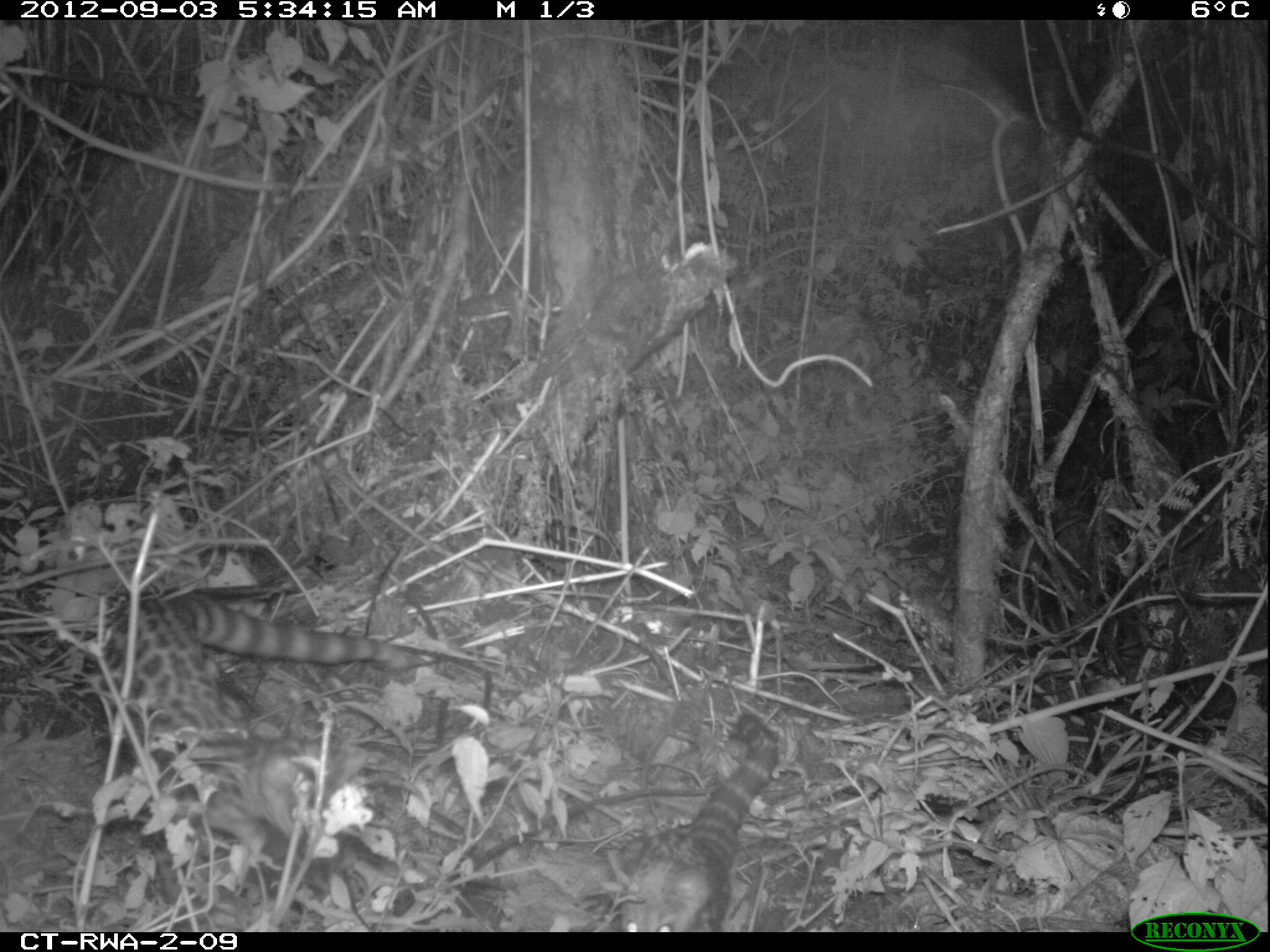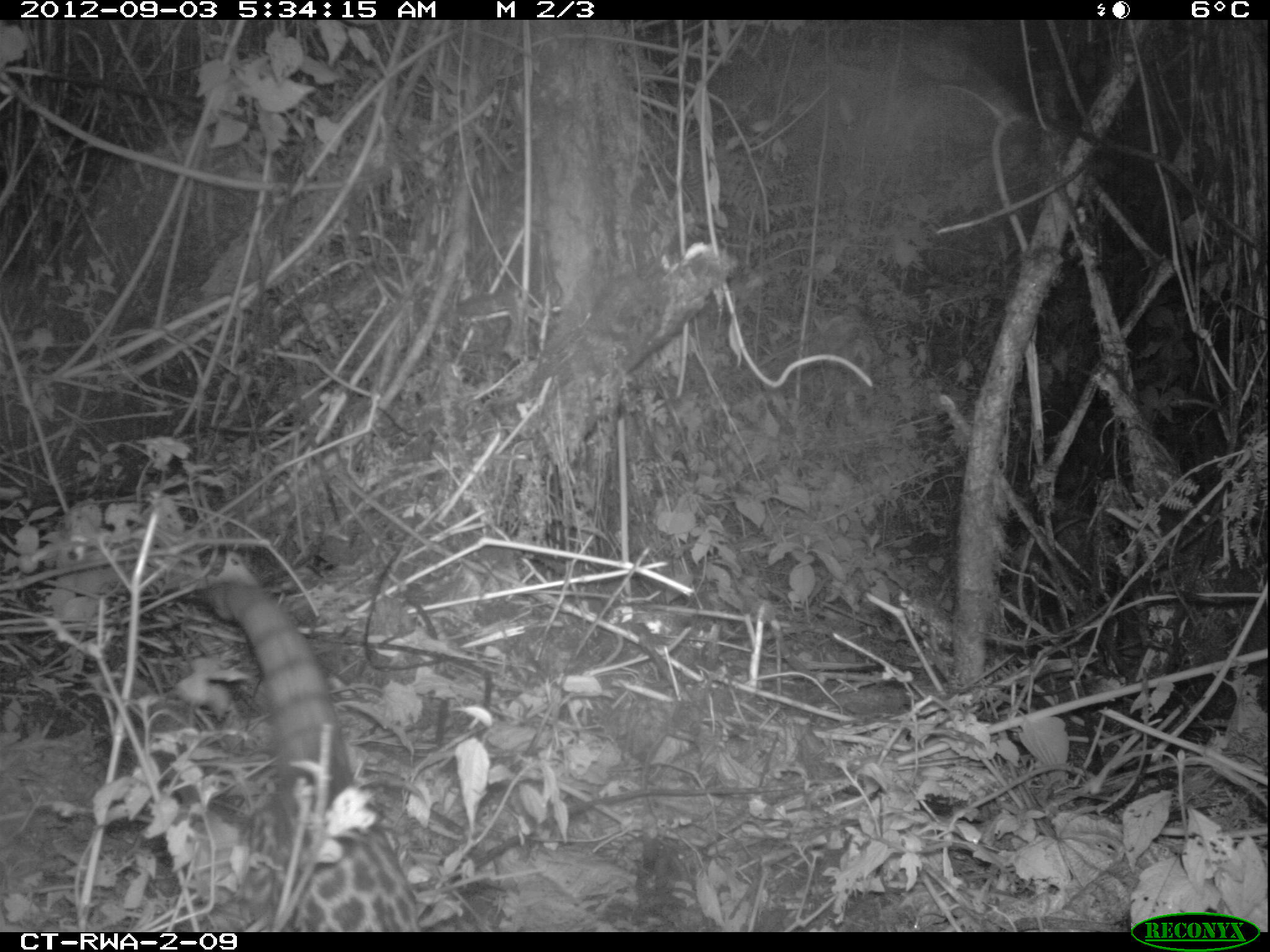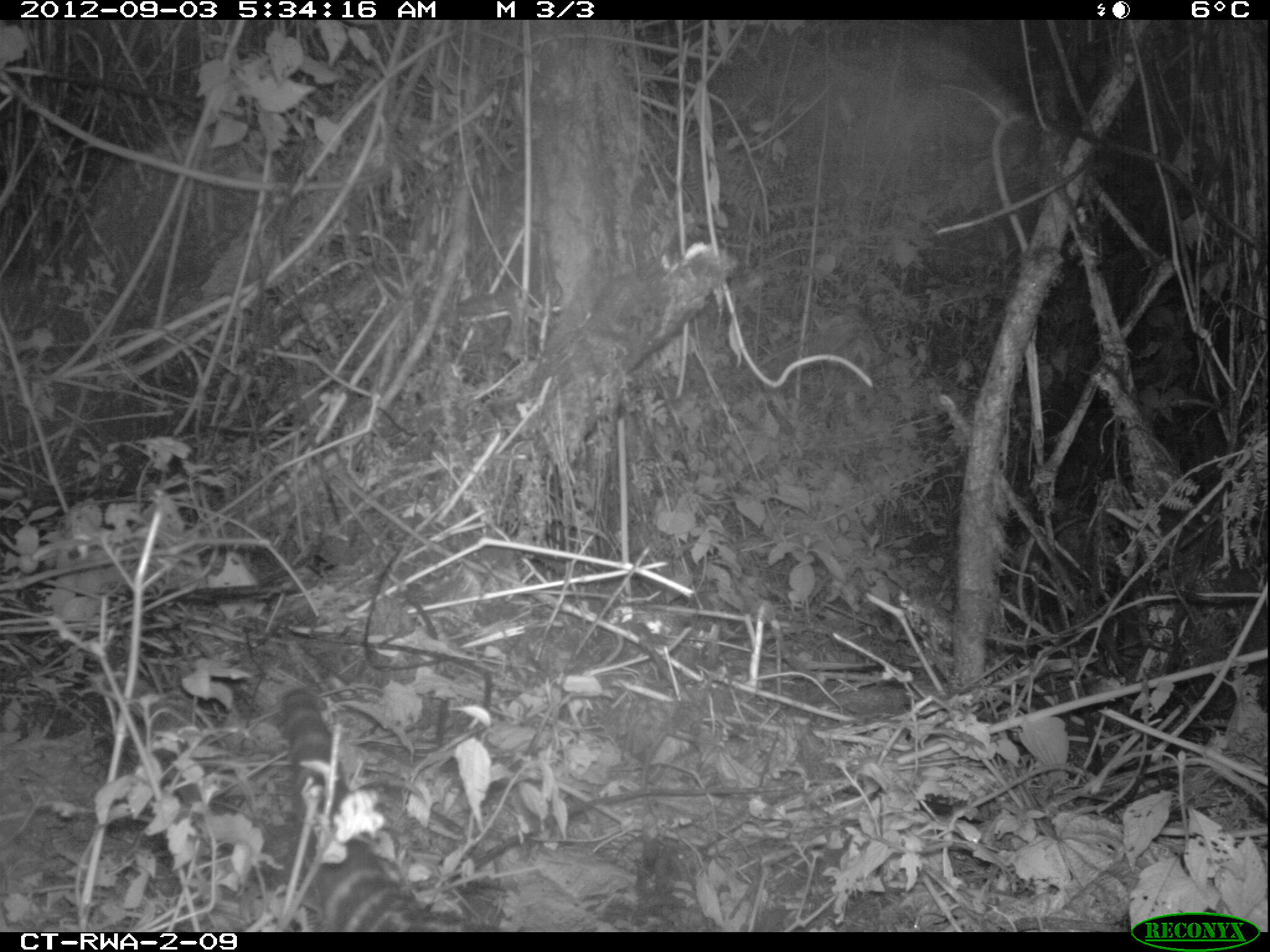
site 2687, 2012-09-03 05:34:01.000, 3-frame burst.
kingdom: Animalia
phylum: Chordata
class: Mammalia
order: Carnivora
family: Viverridae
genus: Genetta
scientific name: Genetta tigrina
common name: cape genet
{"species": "Genetta tigrina (cape genet)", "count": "1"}